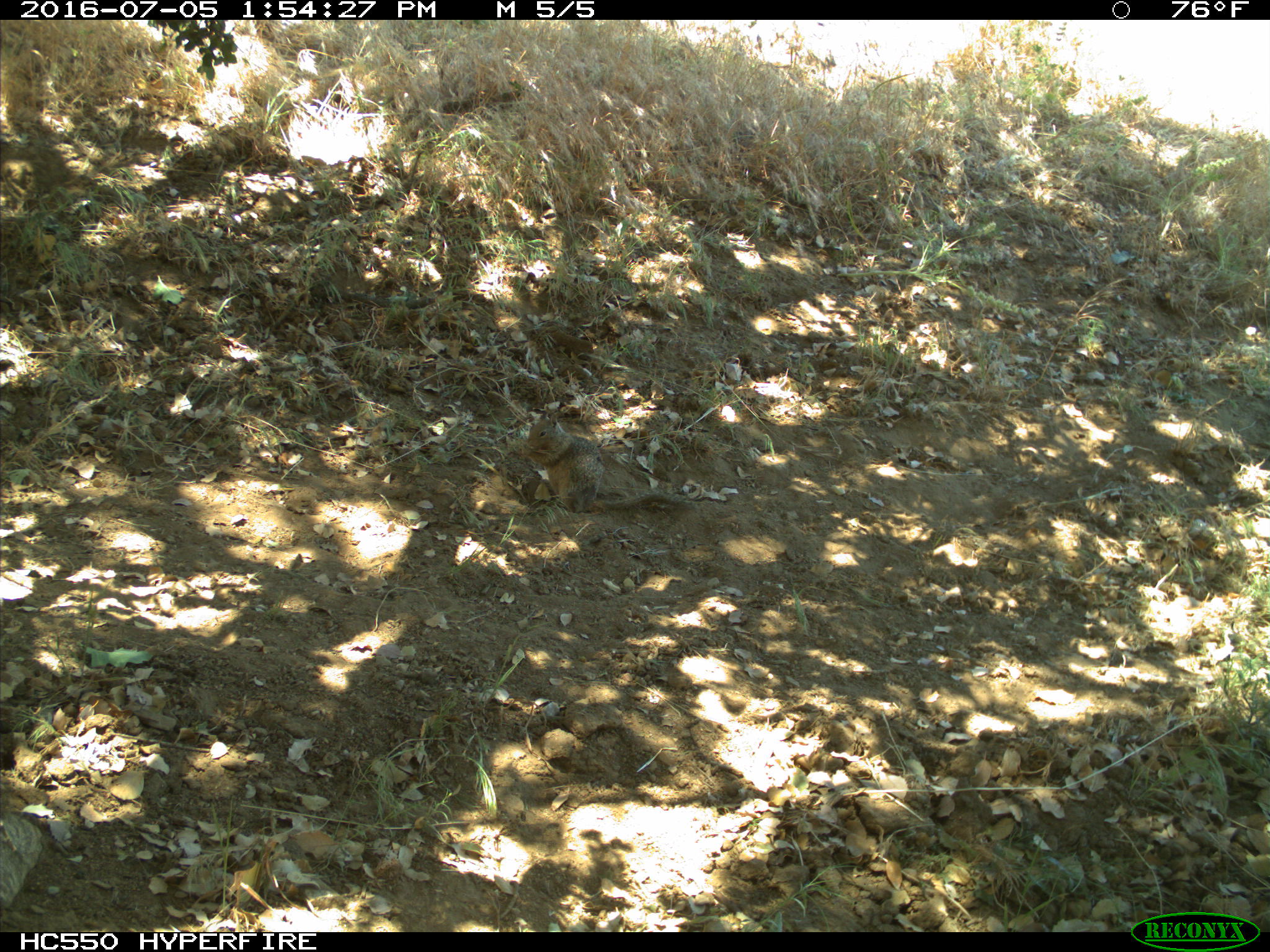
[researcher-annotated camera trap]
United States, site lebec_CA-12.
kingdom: Animalia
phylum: Chordata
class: Mammalia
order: Rodentia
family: Sciuridae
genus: Otospermophilus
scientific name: Otospermophilus beecheyi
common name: california ground squirrel